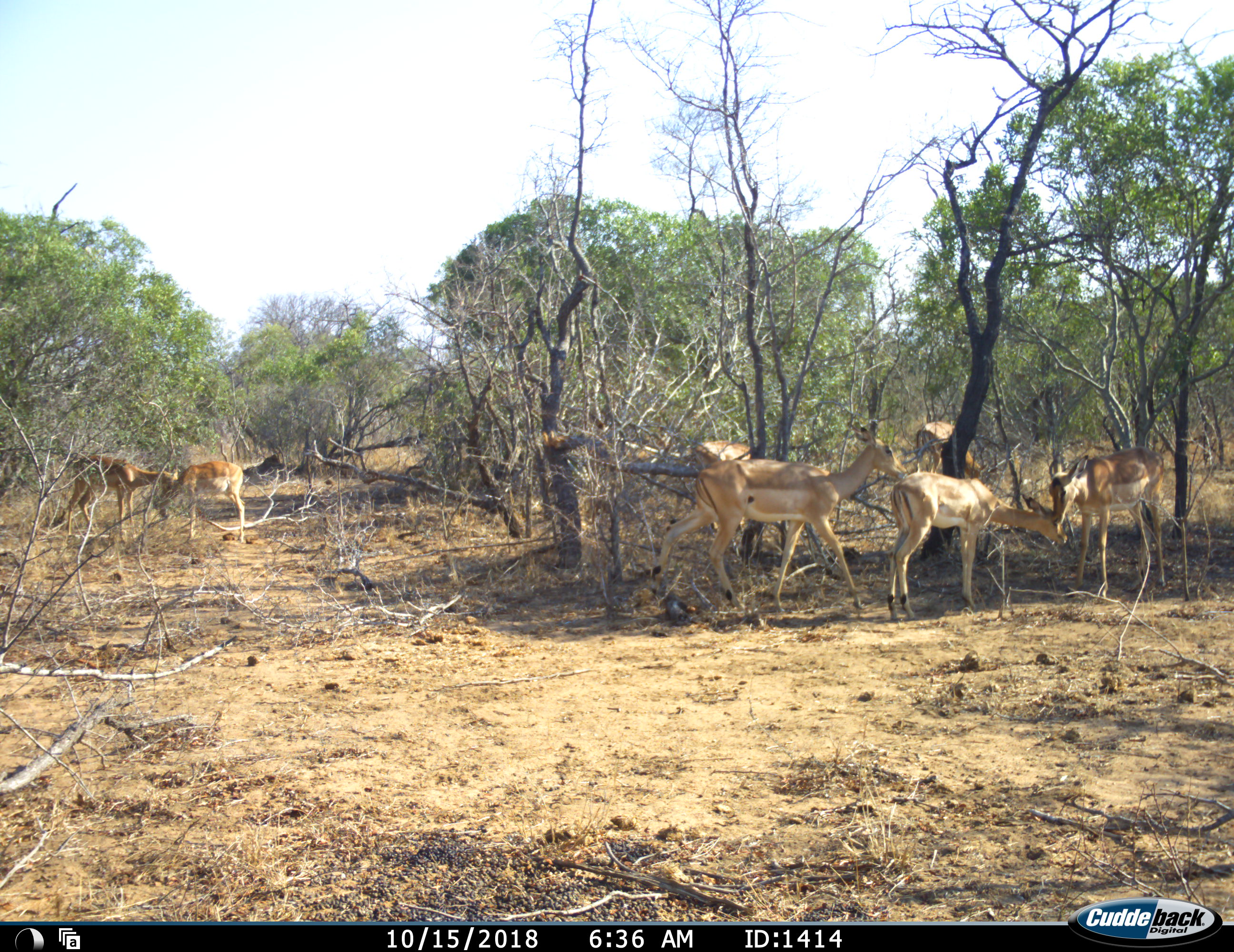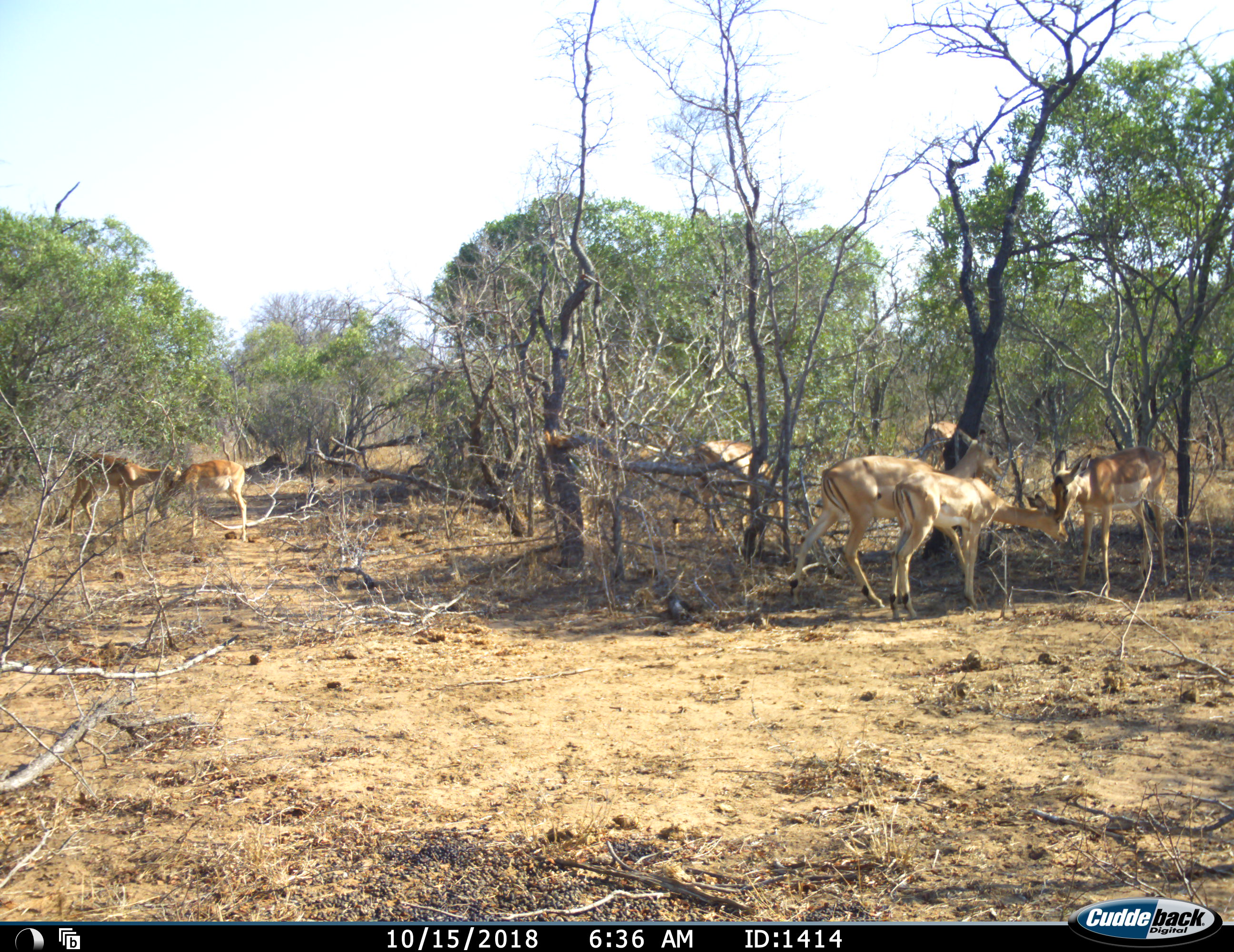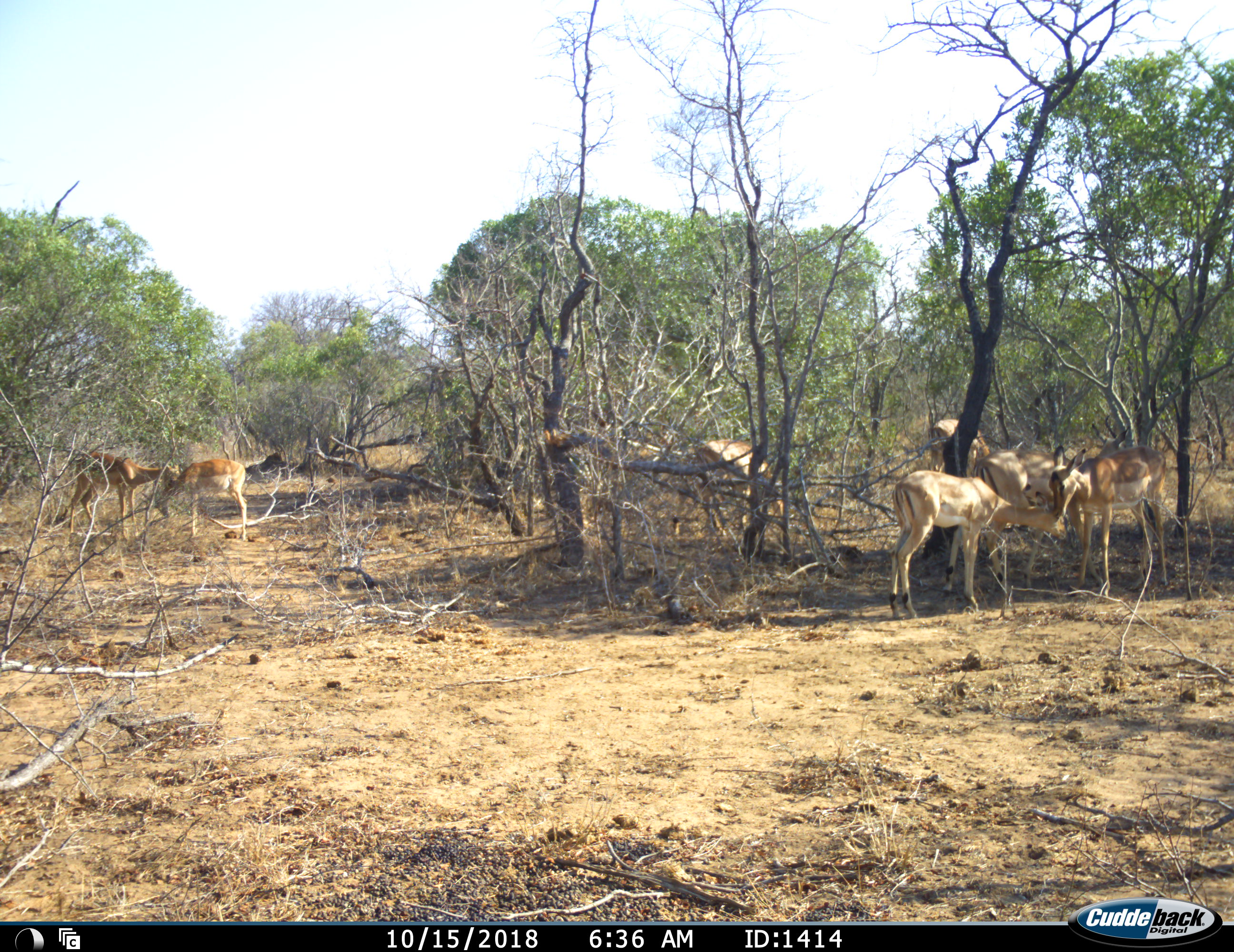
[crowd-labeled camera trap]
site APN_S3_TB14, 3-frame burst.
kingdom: Animalia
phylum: Chordata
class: Mammalia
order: Artiodactyla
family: Bovidae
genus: Aepyceros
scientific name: Aepyceros melampus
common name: impala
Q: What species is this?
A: Impala (Aepyceros melampus).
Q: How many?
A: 7.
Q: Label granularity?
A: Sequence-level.